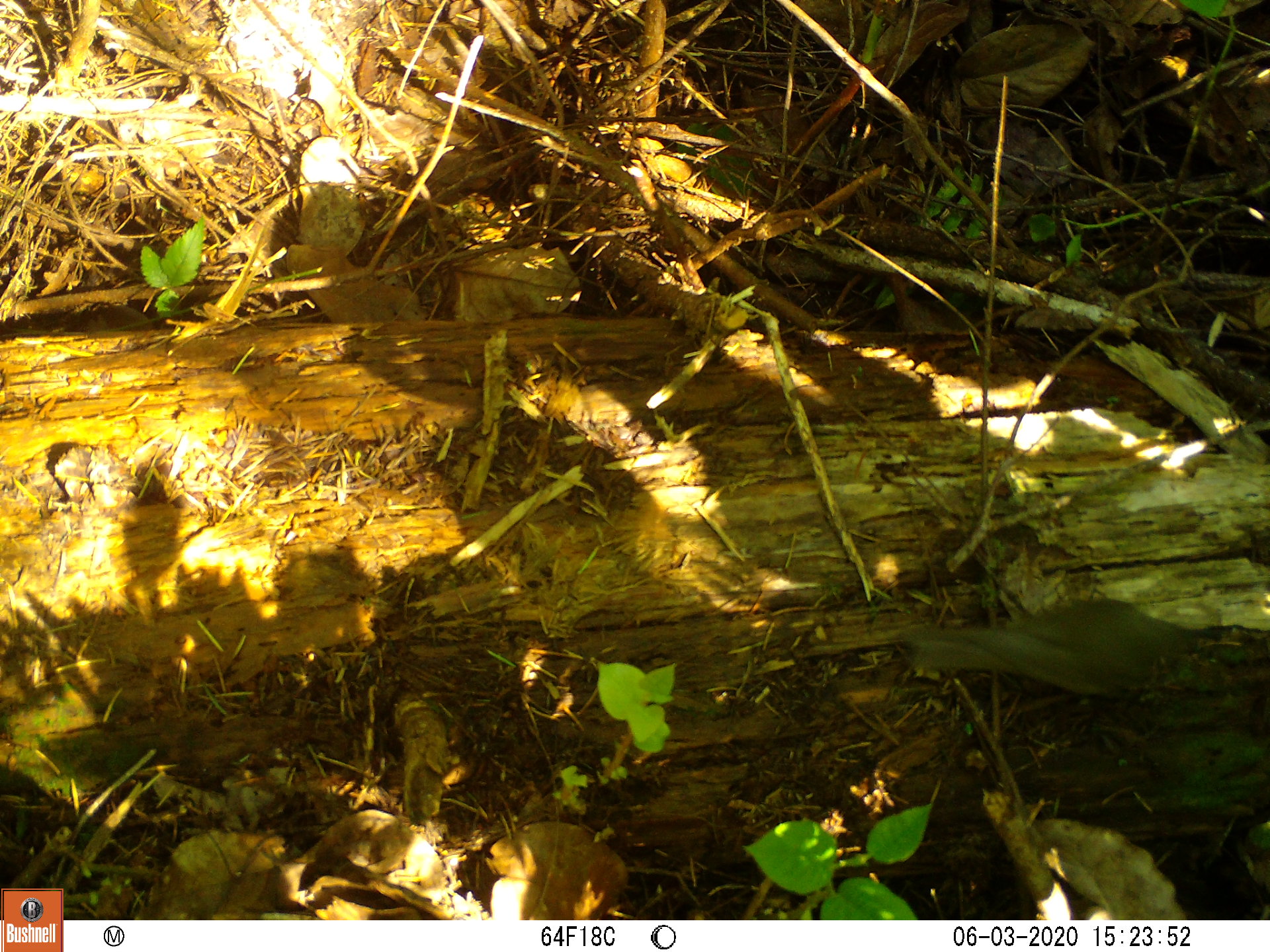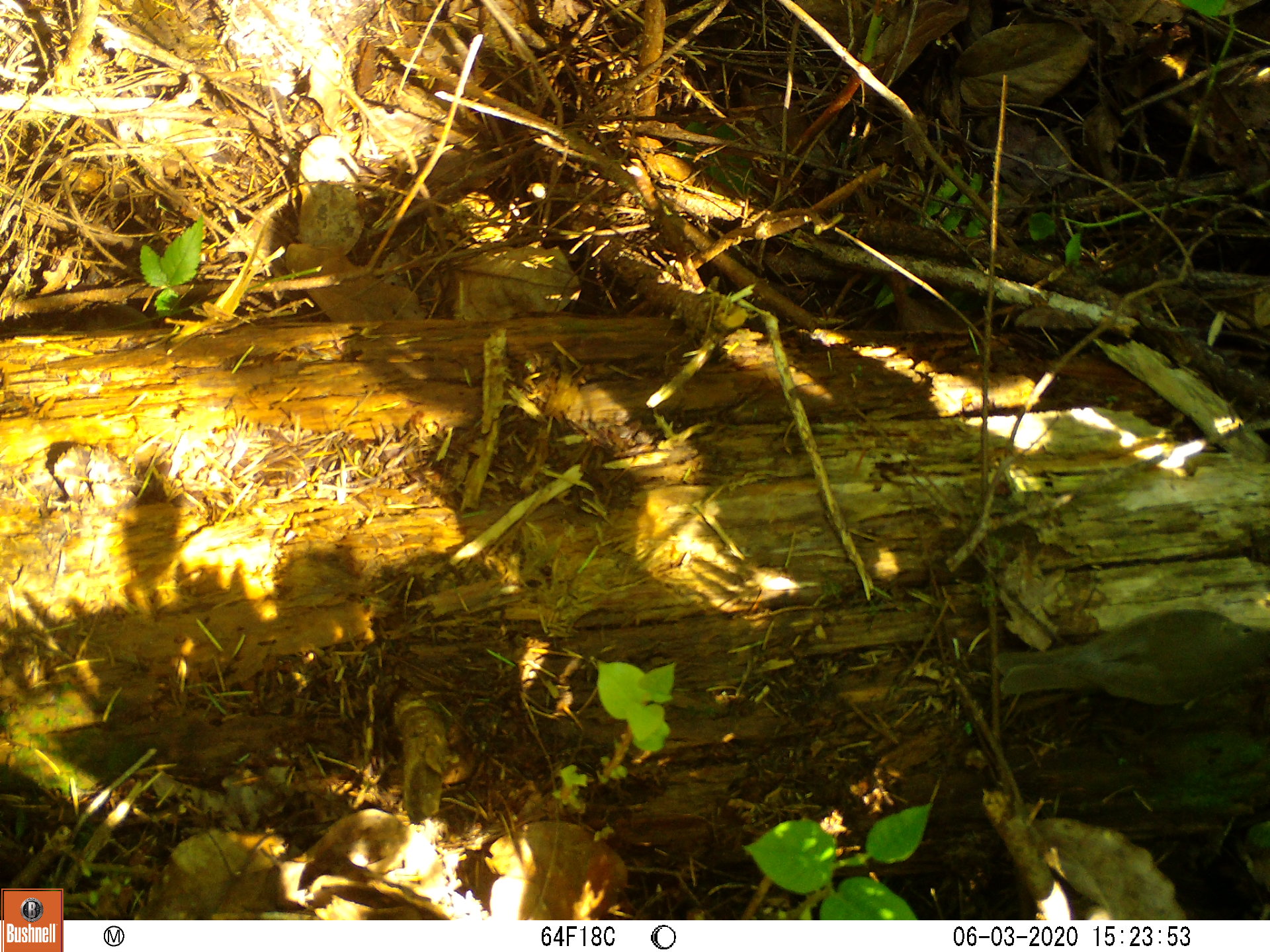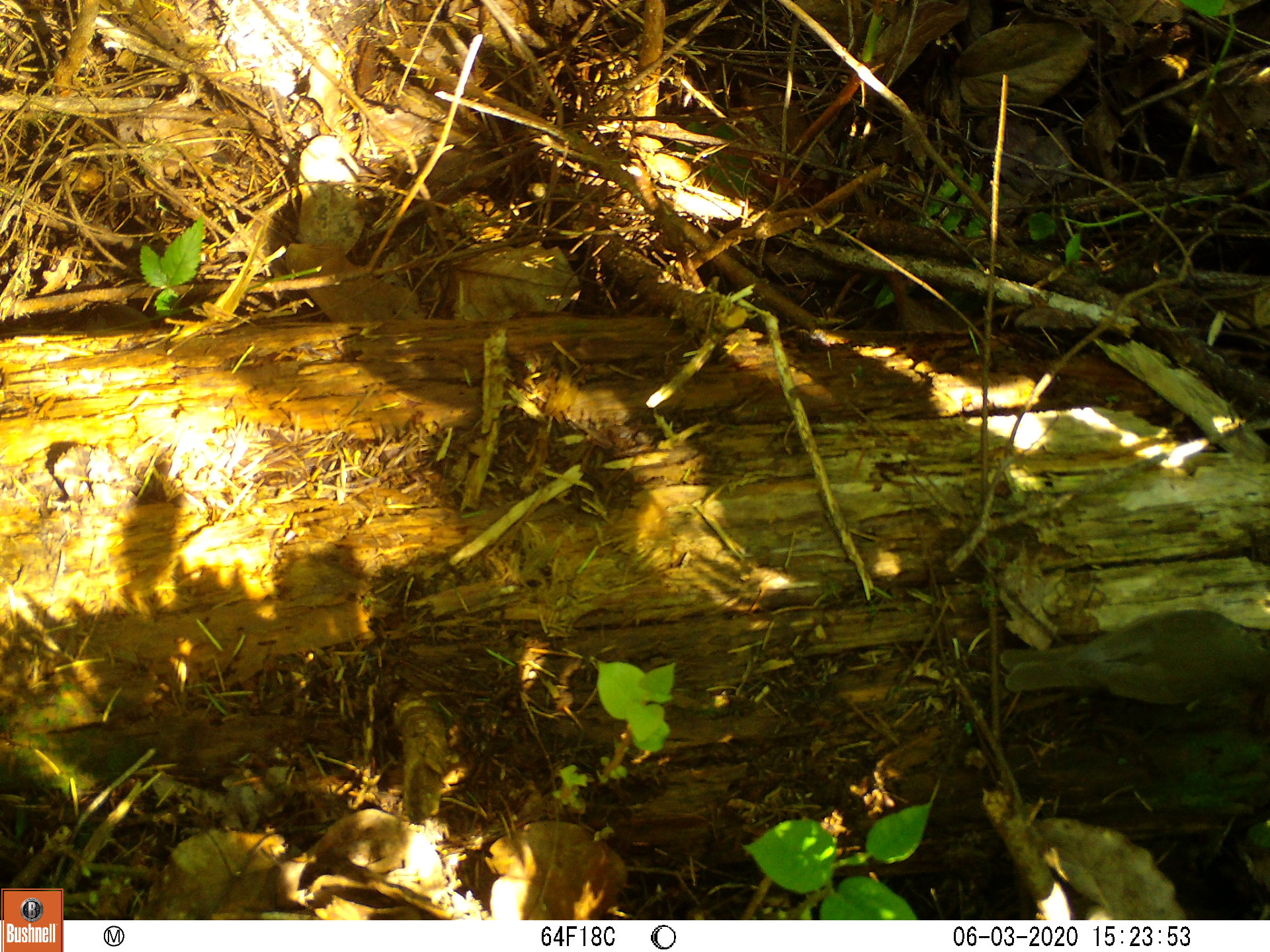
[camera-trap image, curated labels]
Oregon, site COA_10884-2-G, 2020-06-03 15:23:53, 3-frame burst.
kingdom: Animalia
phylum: Chordata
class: Aves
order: Passeriformes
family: Turdidae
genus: Catharus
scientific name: Catharus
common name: brown thrushes and nightingale-thrushes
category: catharus species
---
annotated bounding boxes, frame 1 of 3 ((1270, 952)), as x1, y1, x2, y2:
catharus species: 907, 591, 1209, 706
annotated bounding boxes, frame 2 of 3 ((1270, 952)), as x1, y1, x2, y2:
catharus species: 991, 599, 1260, 721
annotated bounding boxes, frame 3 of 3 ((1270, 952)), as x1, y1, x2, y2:
catharus species: 995, 592, 1265, 729